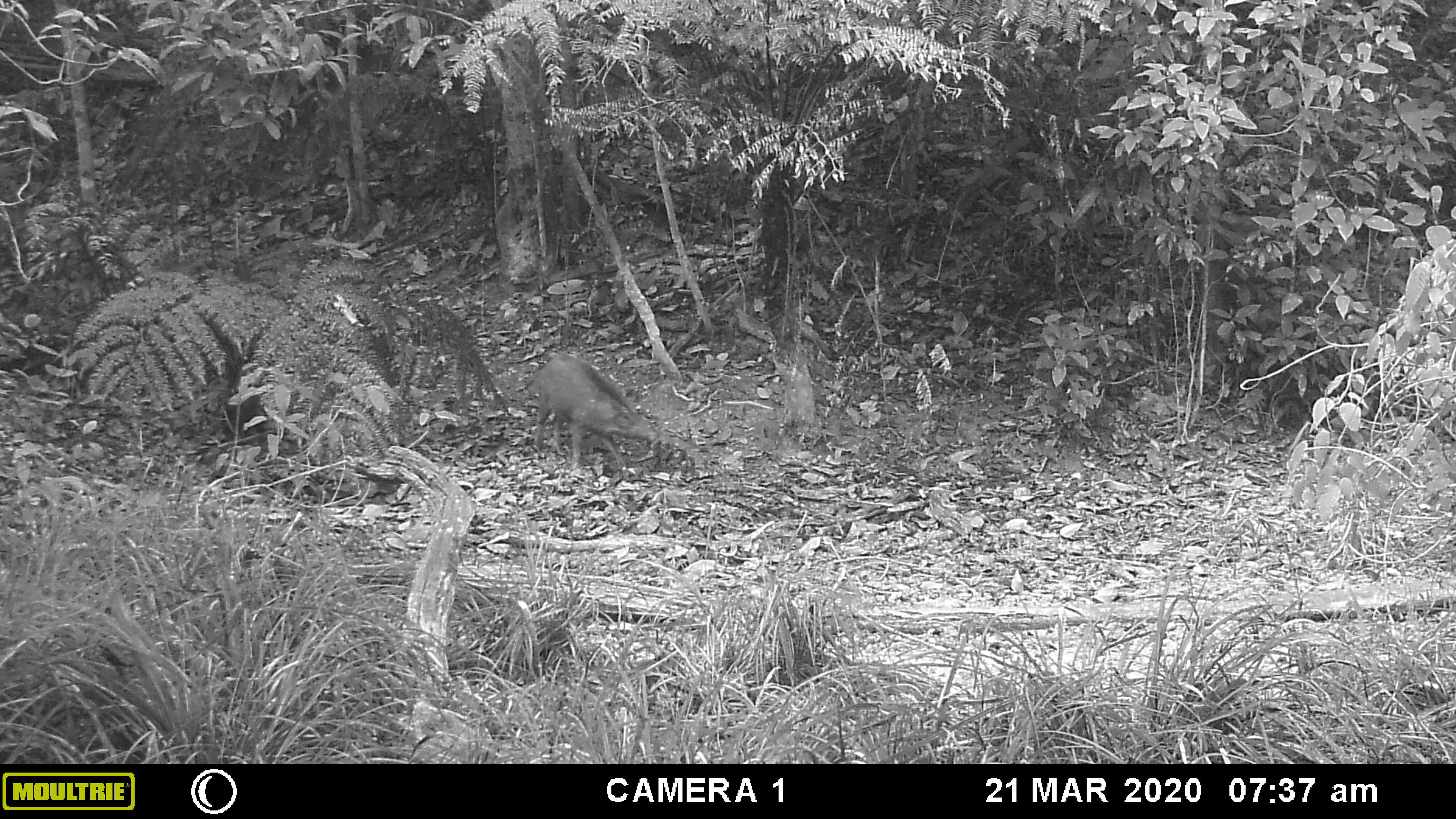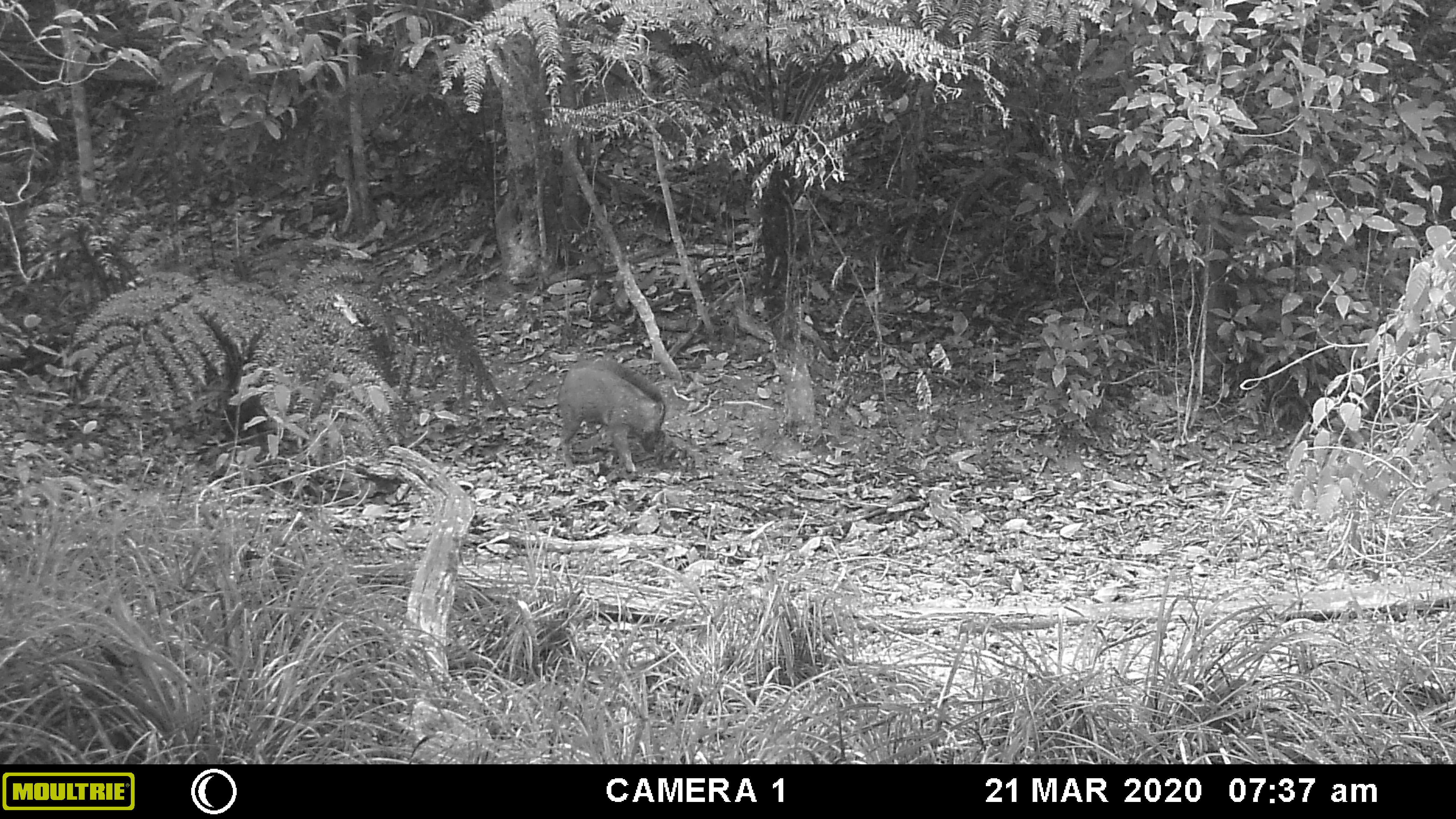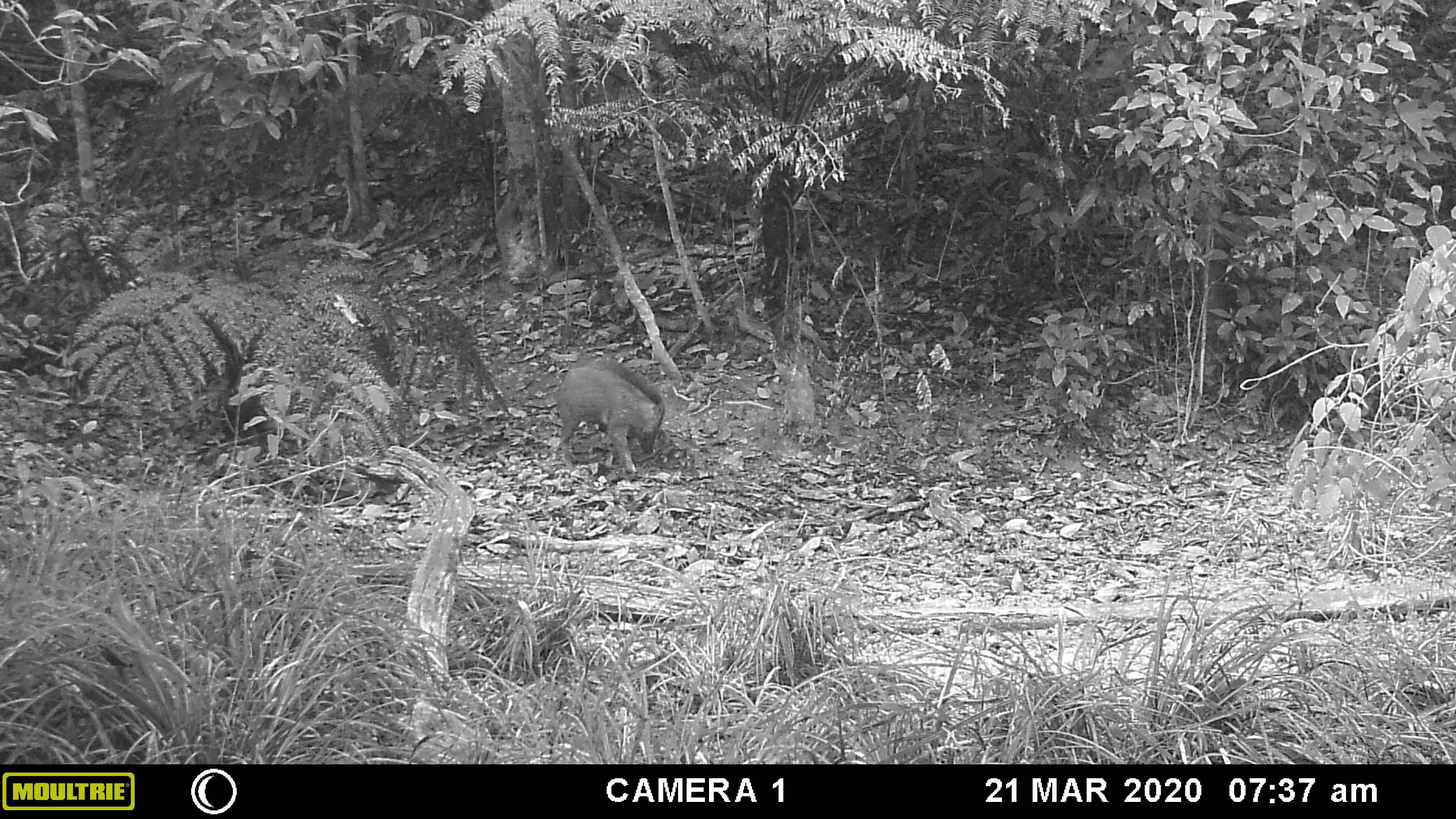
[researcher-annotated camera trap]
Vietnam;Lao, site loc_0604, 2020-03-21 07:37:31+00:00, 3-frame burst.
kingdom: Animalia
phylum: Chordata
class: Mammalia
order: Artiodactyla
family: Suidae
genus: Sus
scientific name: Sus scrofa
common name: eurasian wild pig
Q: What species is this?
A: Eurasian wild pig (Sus scrofa).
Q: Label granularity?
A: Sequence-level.